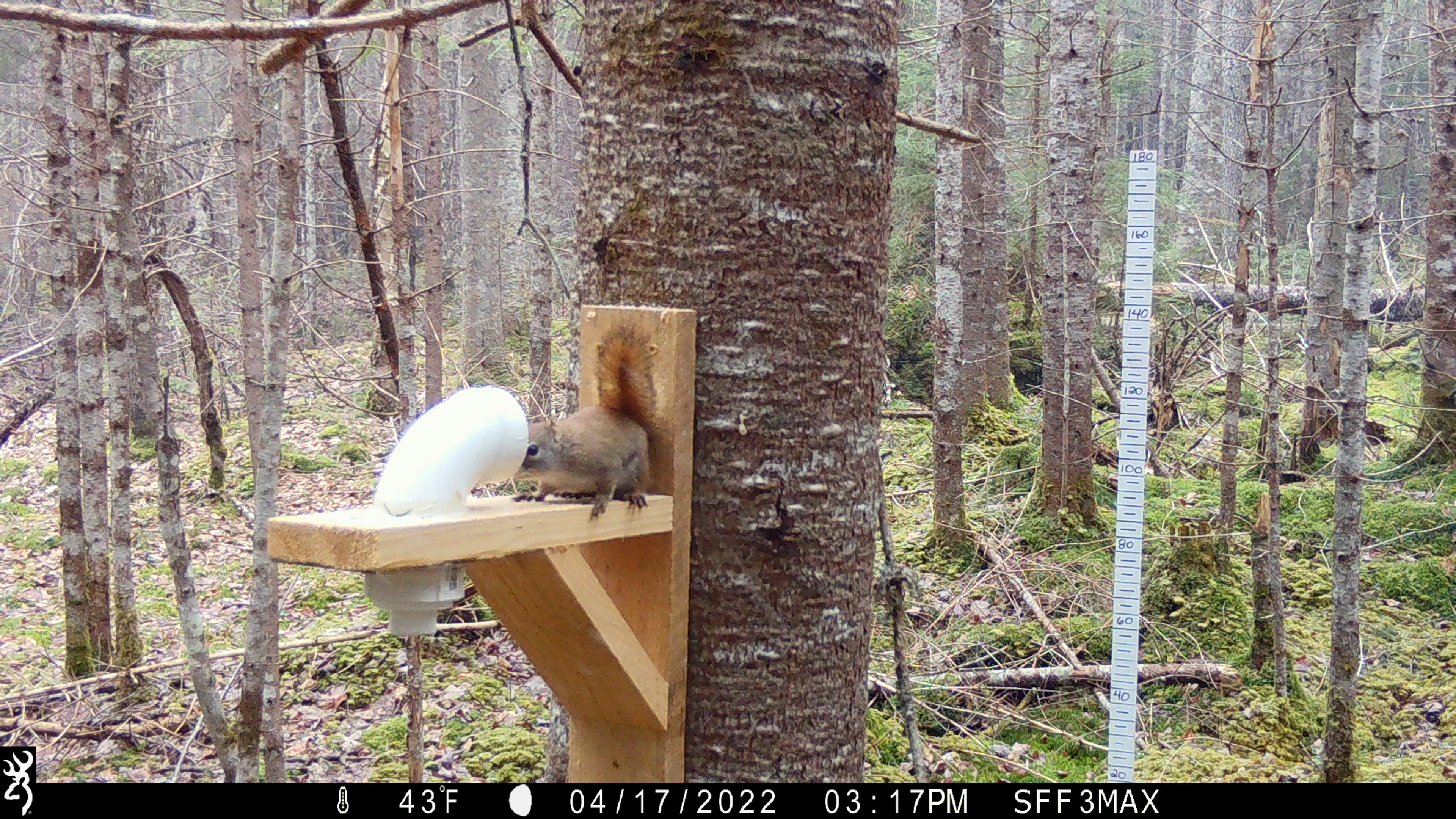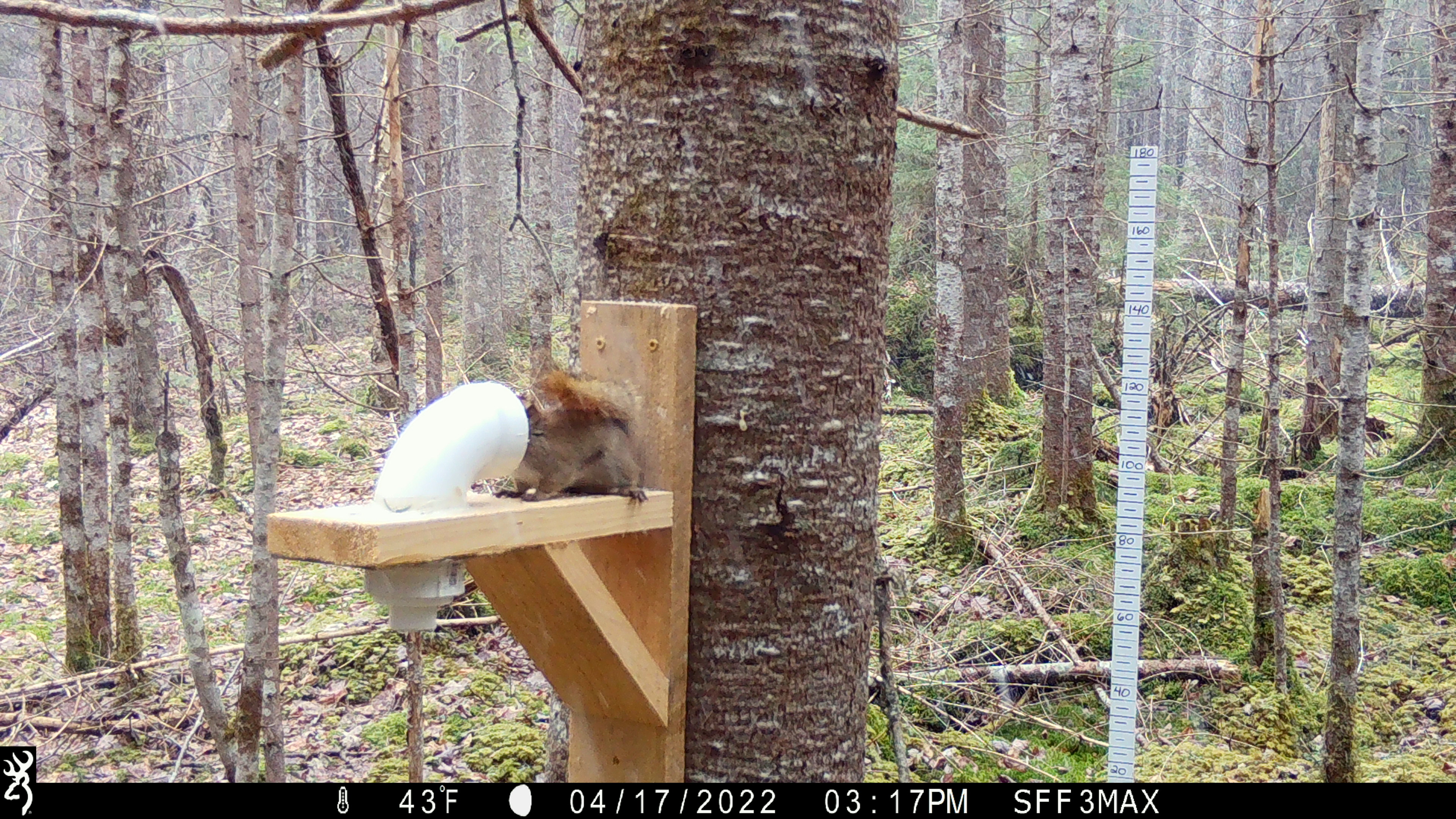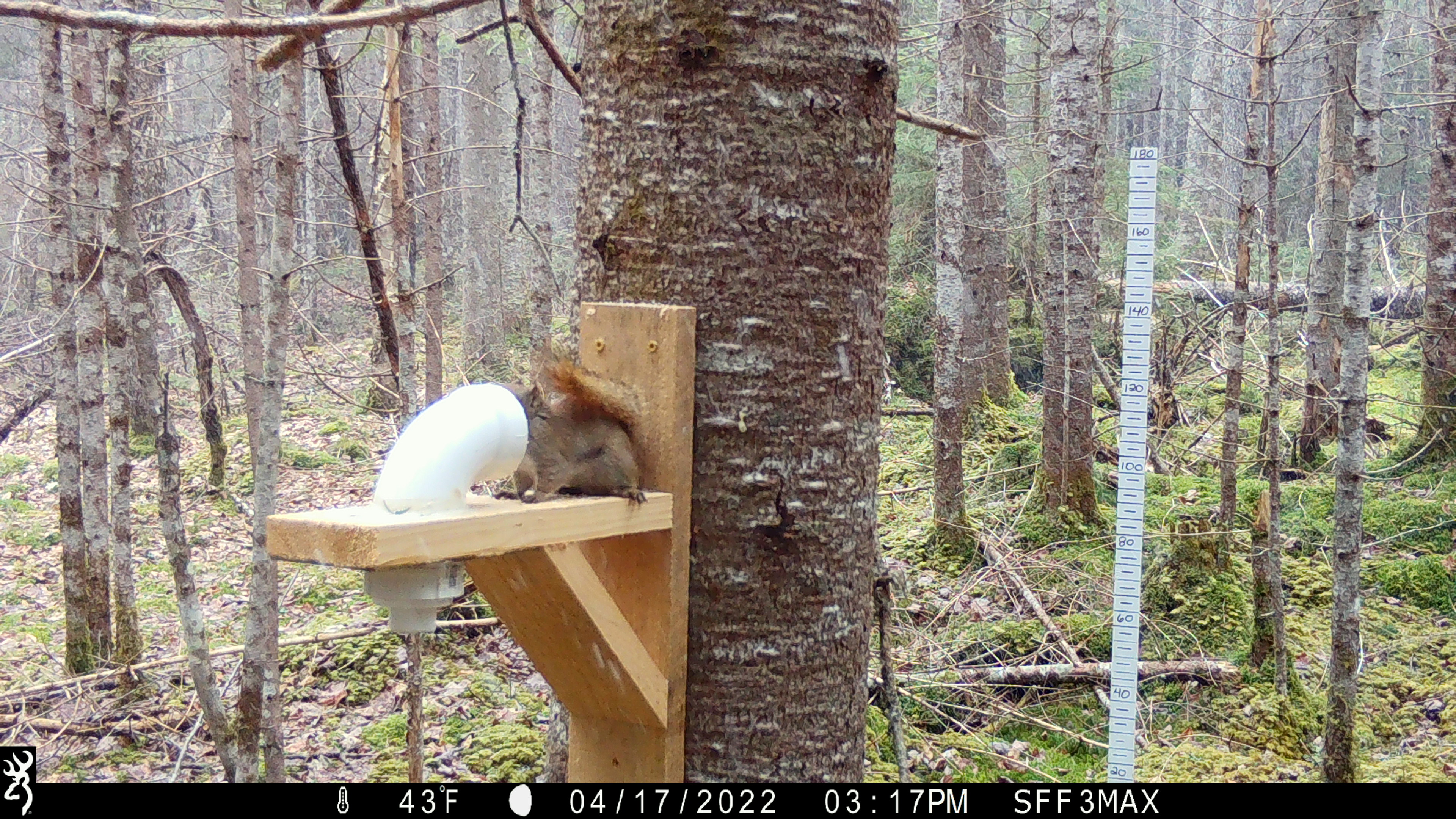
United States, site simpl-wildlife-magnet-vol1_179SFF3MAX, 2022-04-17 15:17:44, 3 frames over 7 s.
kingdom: Animalia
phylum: Chordata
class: Mammalia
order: Rodentia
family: Sciuridae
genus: Tamiasciurus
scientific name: Tamiasciurus hudsonicus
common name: red squirrel